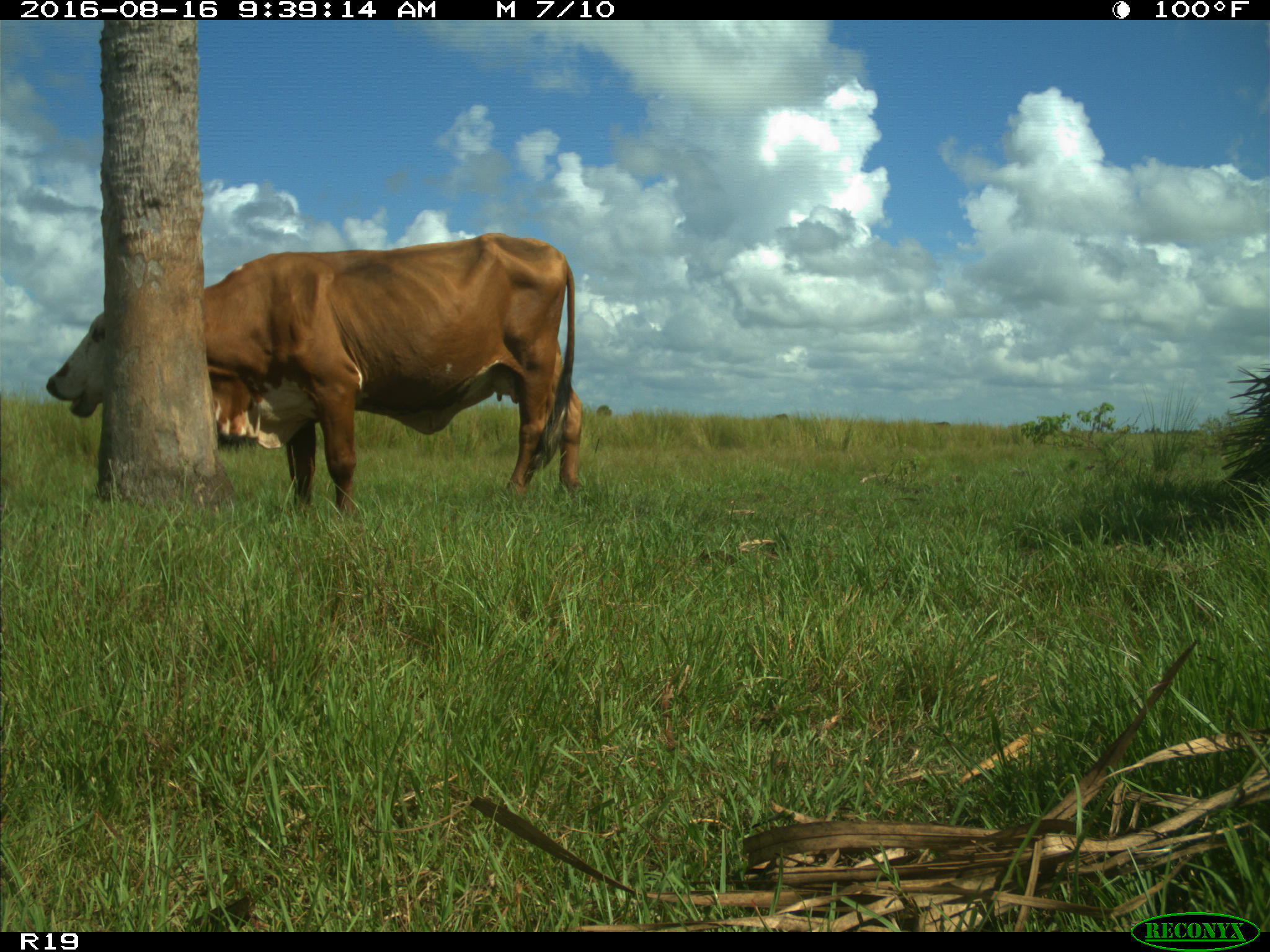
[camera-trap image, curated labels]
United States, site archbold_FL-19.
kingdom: Animalia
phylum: Chordata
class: Mammalia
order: Artiodactyla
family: Bovidae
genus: Bos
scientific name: Bos taurus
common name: domestic cow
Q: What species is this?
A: Bos taurus (domestic cow).